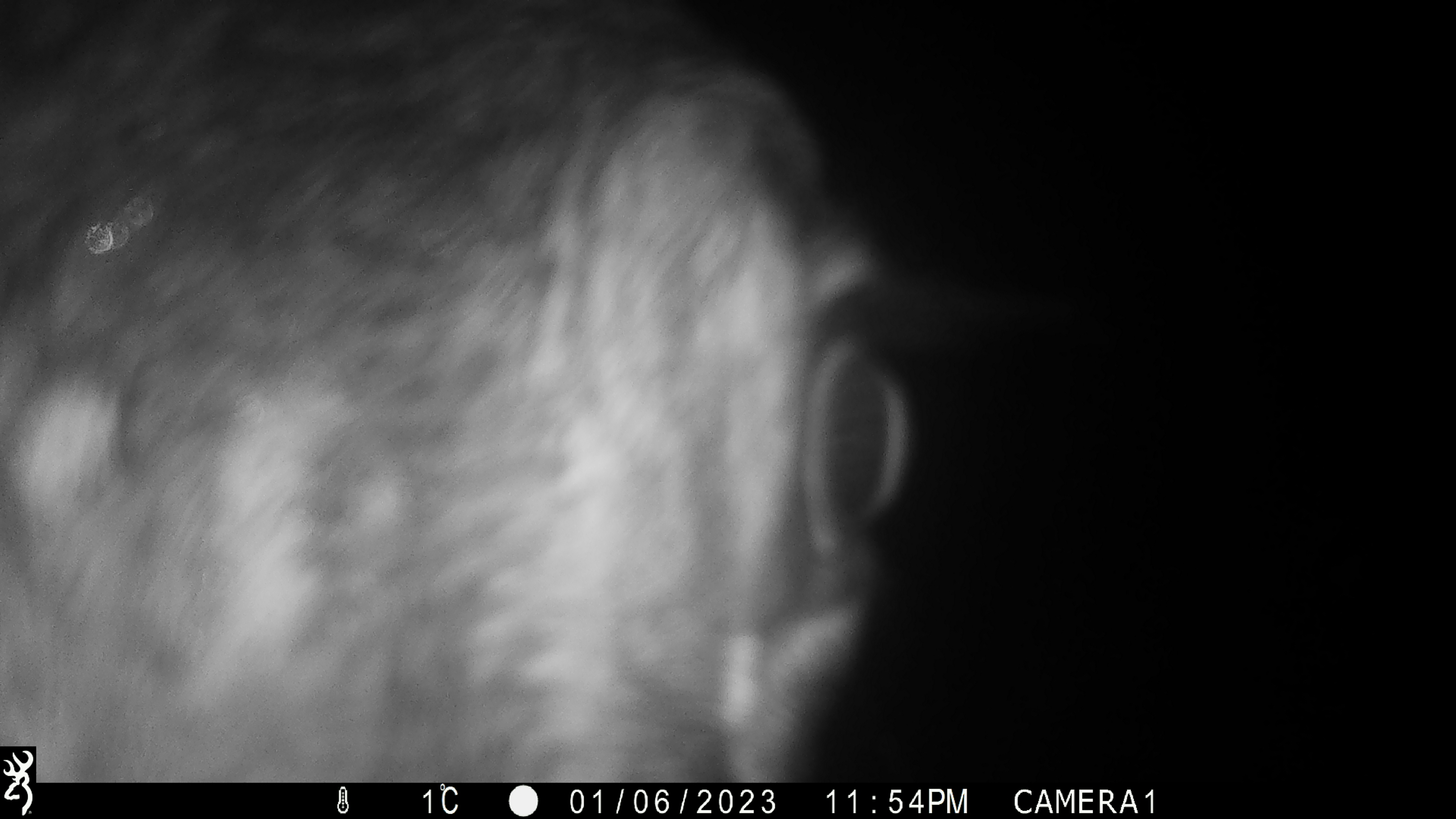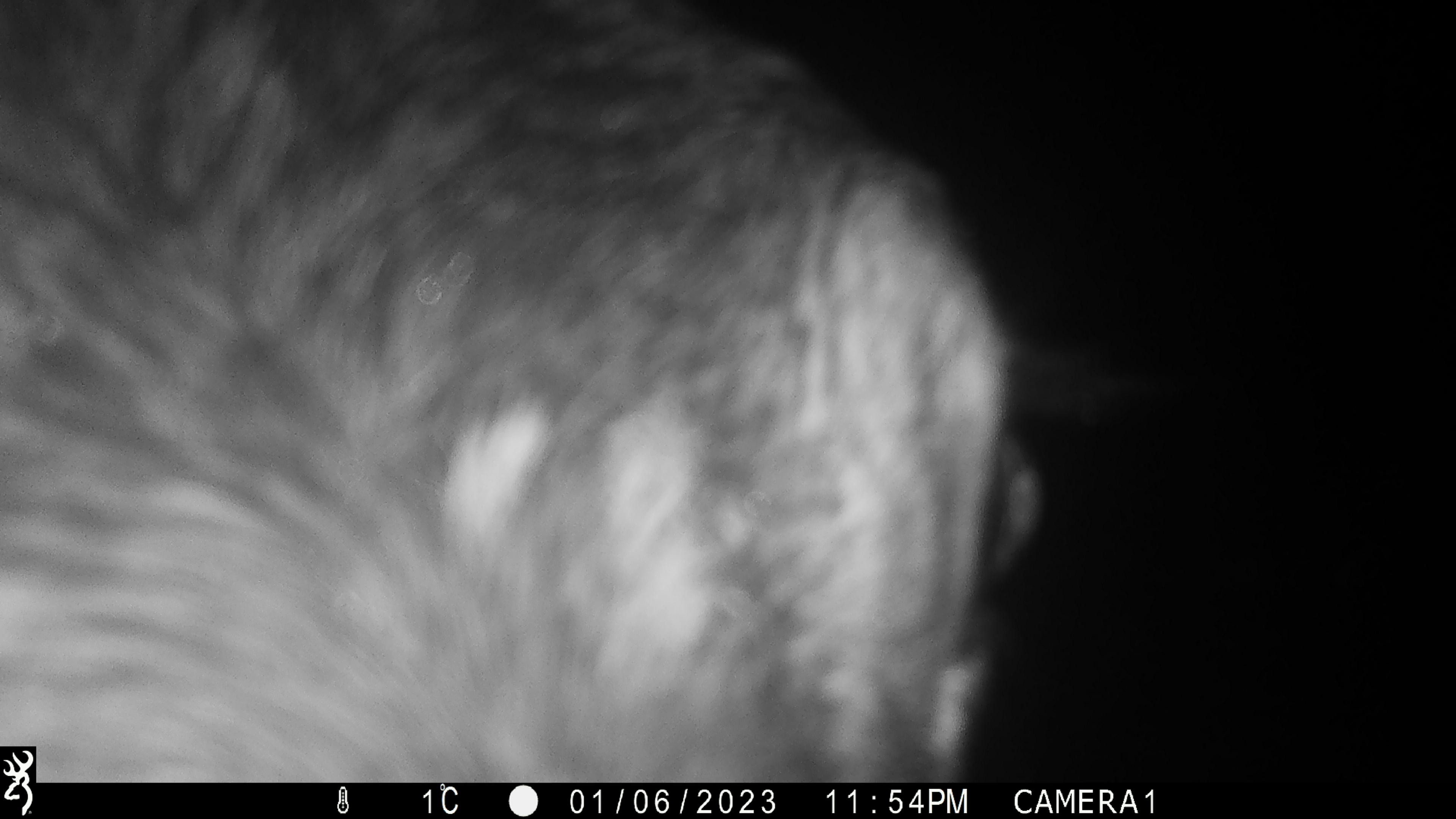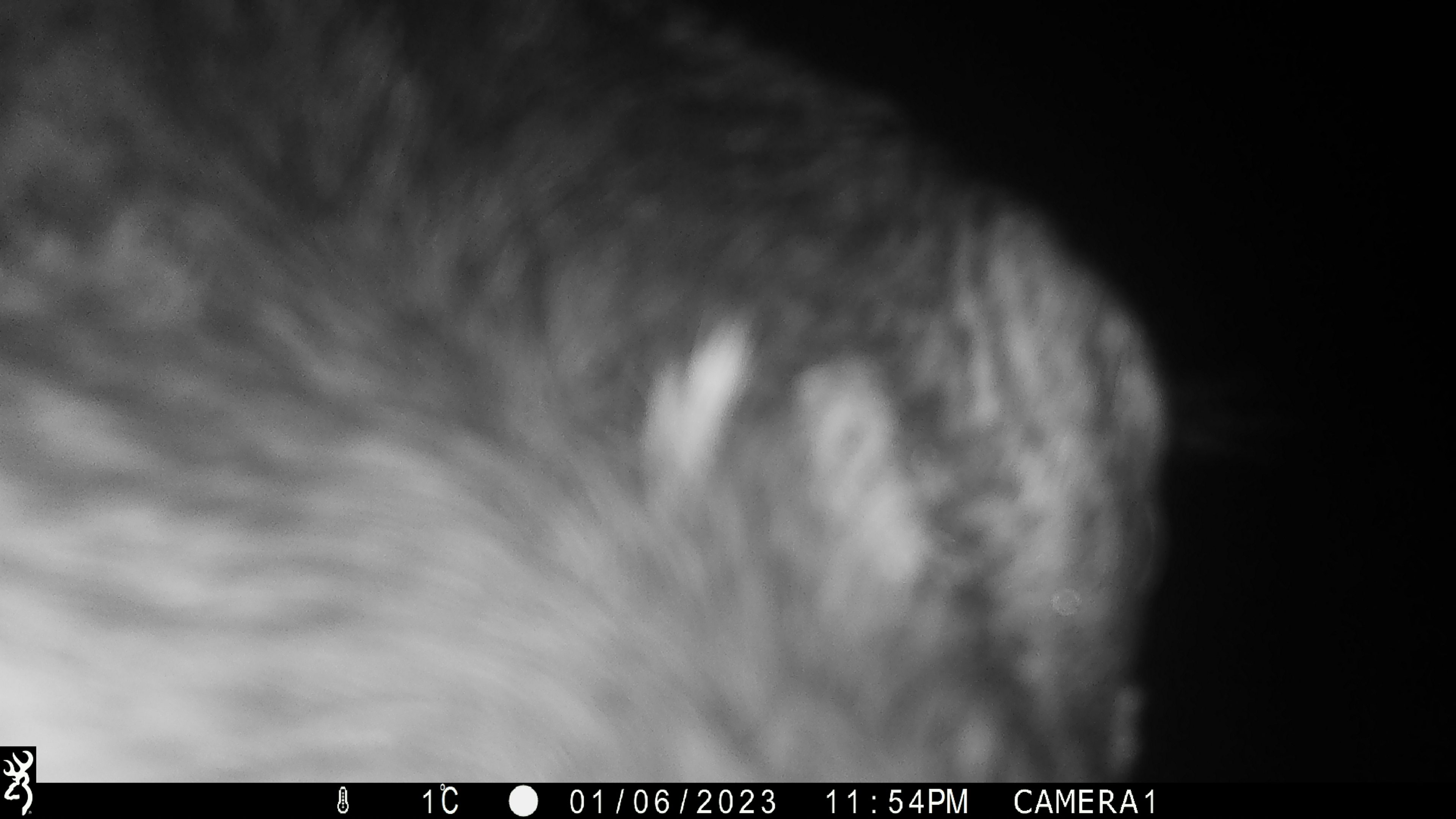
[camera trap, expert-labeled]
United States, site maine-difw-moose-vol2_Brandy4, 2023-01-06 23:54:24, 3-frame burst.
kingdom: Animalia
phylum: Chordata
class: Mammalia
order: Artiodactyla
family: Cervidae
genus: Alces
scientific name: Alces alces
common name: moose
Moose (Alces alces).